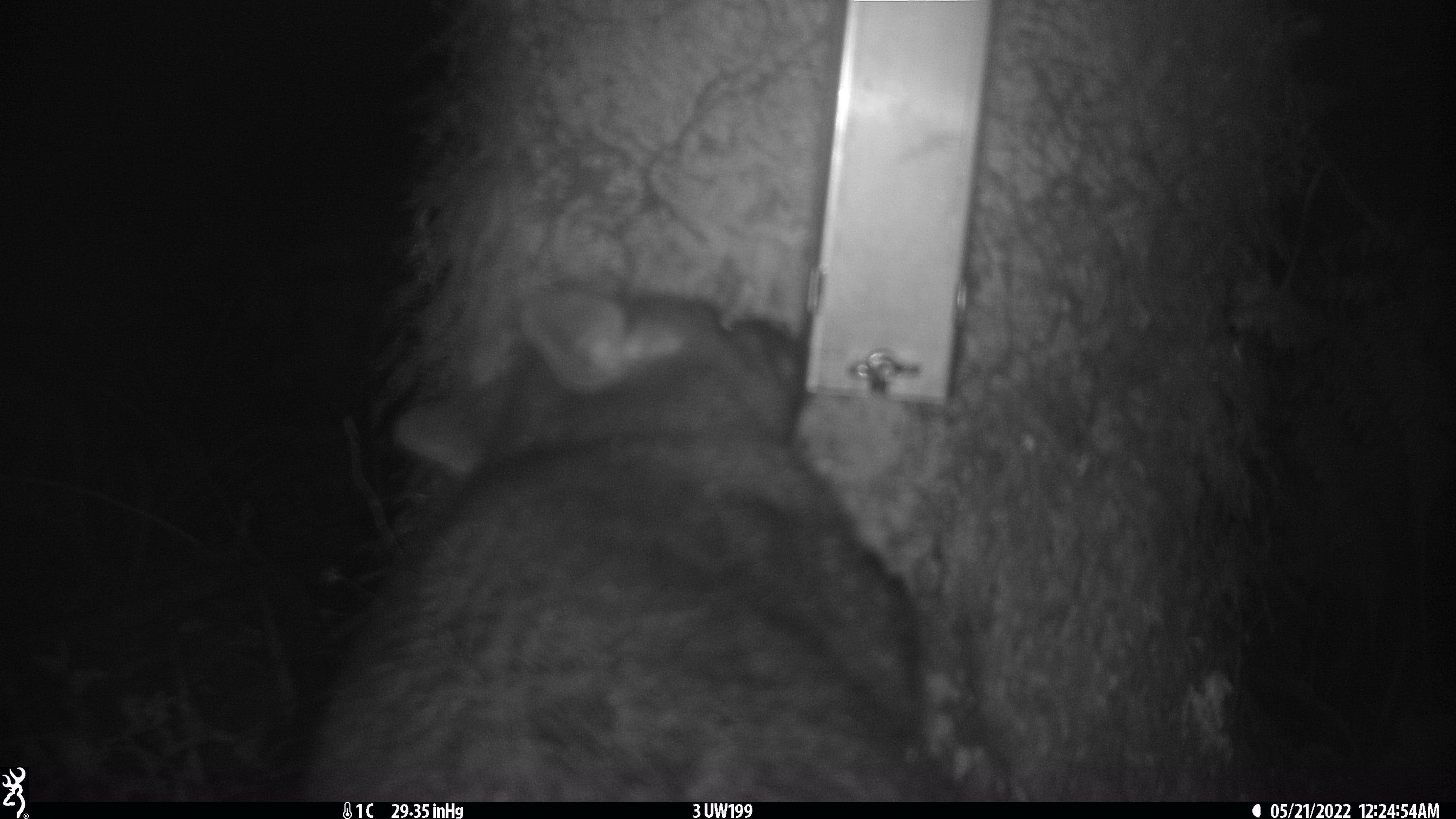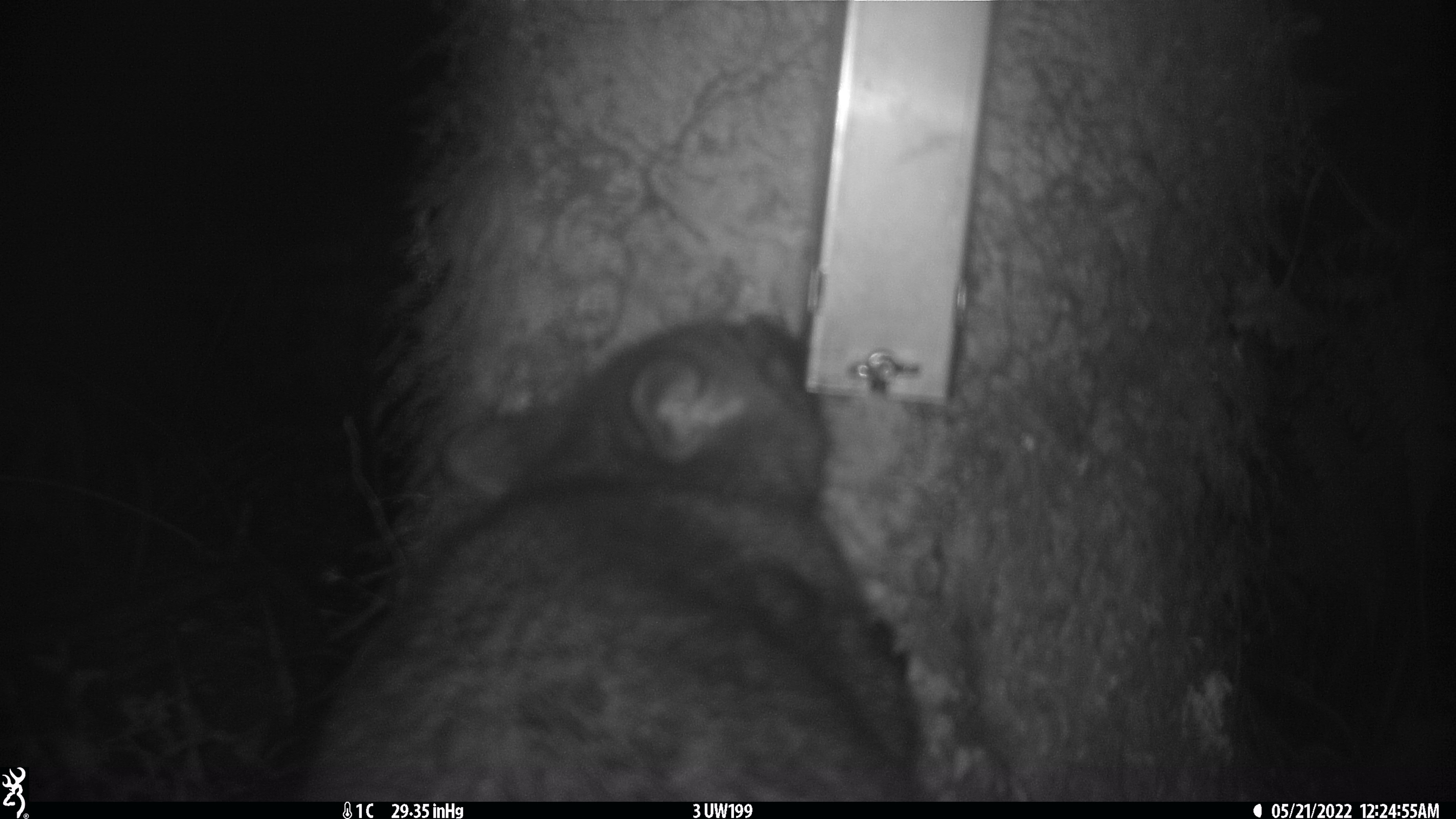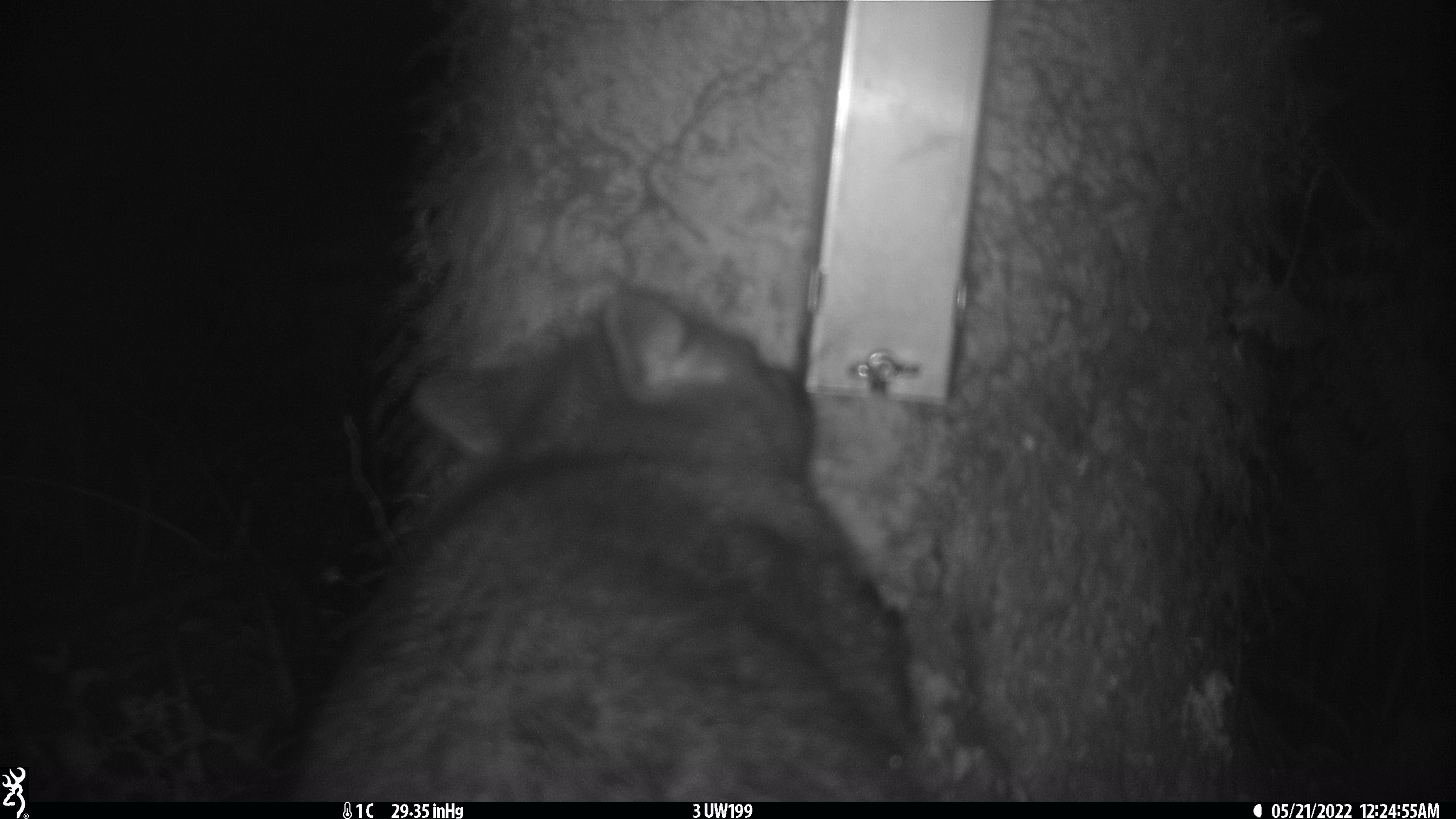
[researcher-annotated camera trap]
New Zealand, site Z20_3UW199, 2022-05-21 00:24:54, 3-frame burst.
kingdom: Animalia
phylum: Chordata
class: Mammalia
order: Diprotodontia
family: Phalangeridae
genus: Trichosurus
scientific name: Trichosurus vulpecula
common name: common brushtail possum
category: possum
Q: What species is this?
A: Possum (common brushtail possum) (Trichosurus vulpecula).